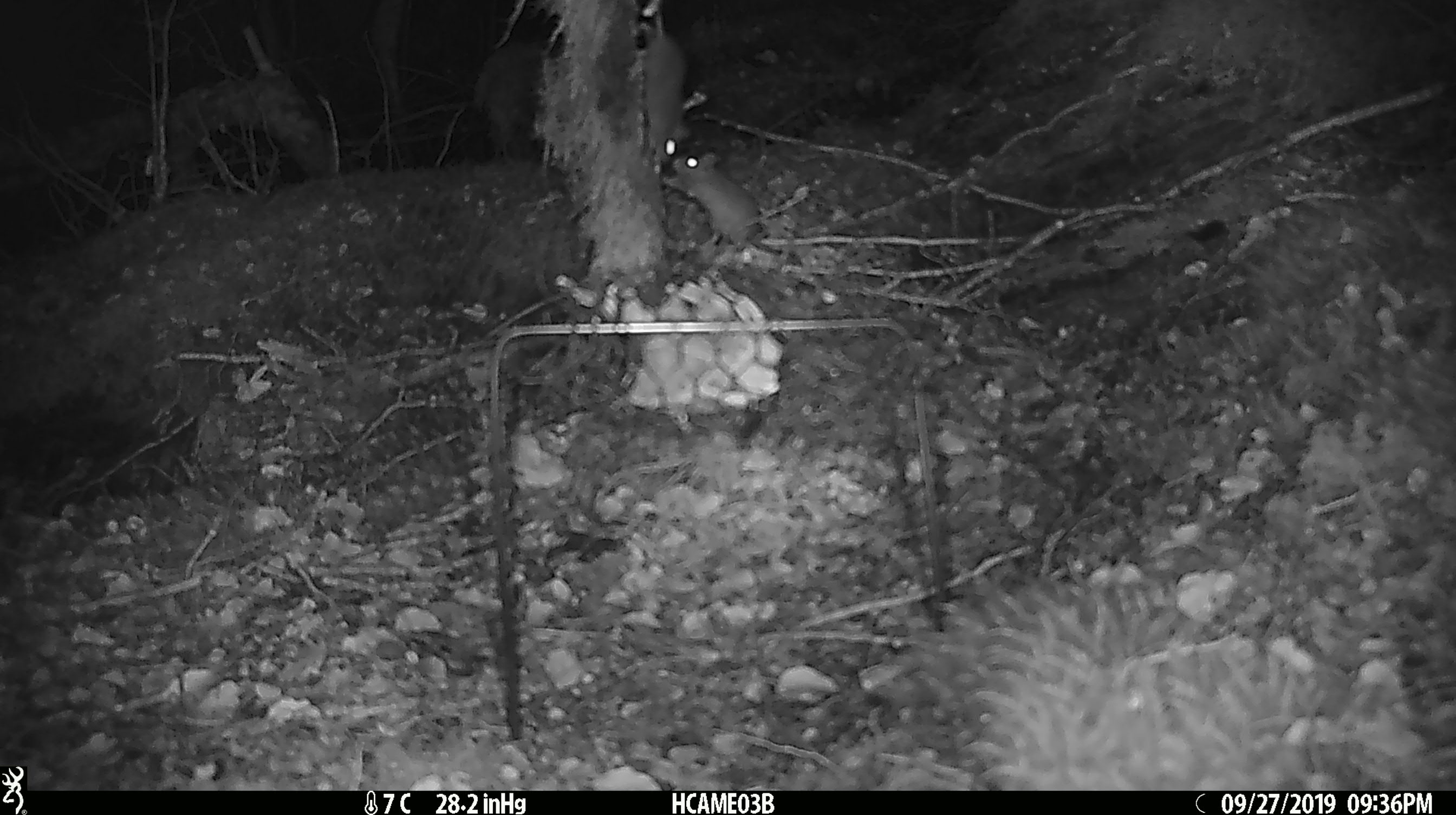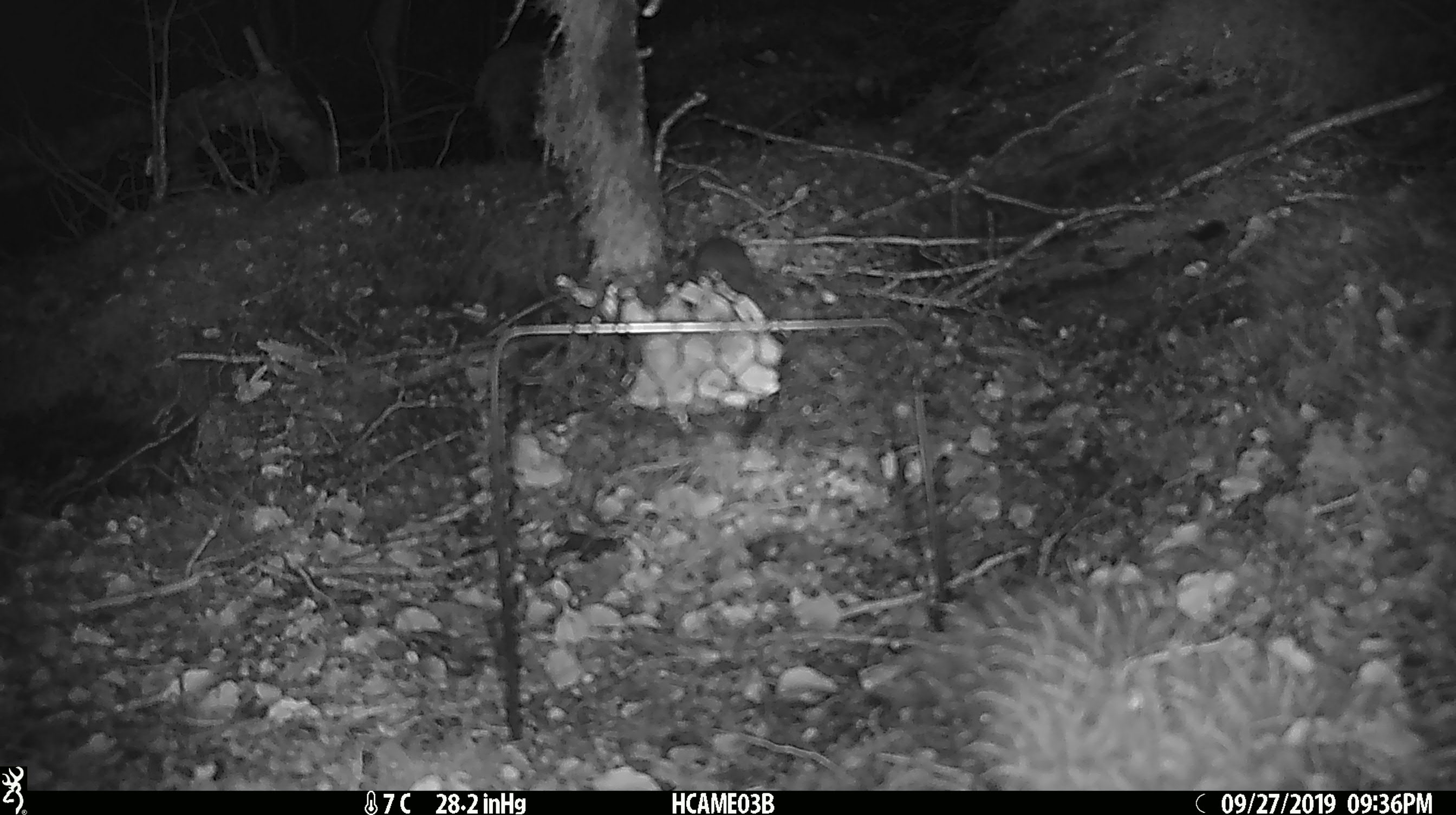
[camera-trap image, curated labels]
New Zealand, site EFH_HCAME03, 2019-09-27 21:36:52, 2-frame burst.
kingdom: Animalia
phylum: Chordata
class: Mammalia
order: Rodentia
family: Muridae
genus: Mus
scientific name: Mus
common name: mouse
Mouse (Mus).